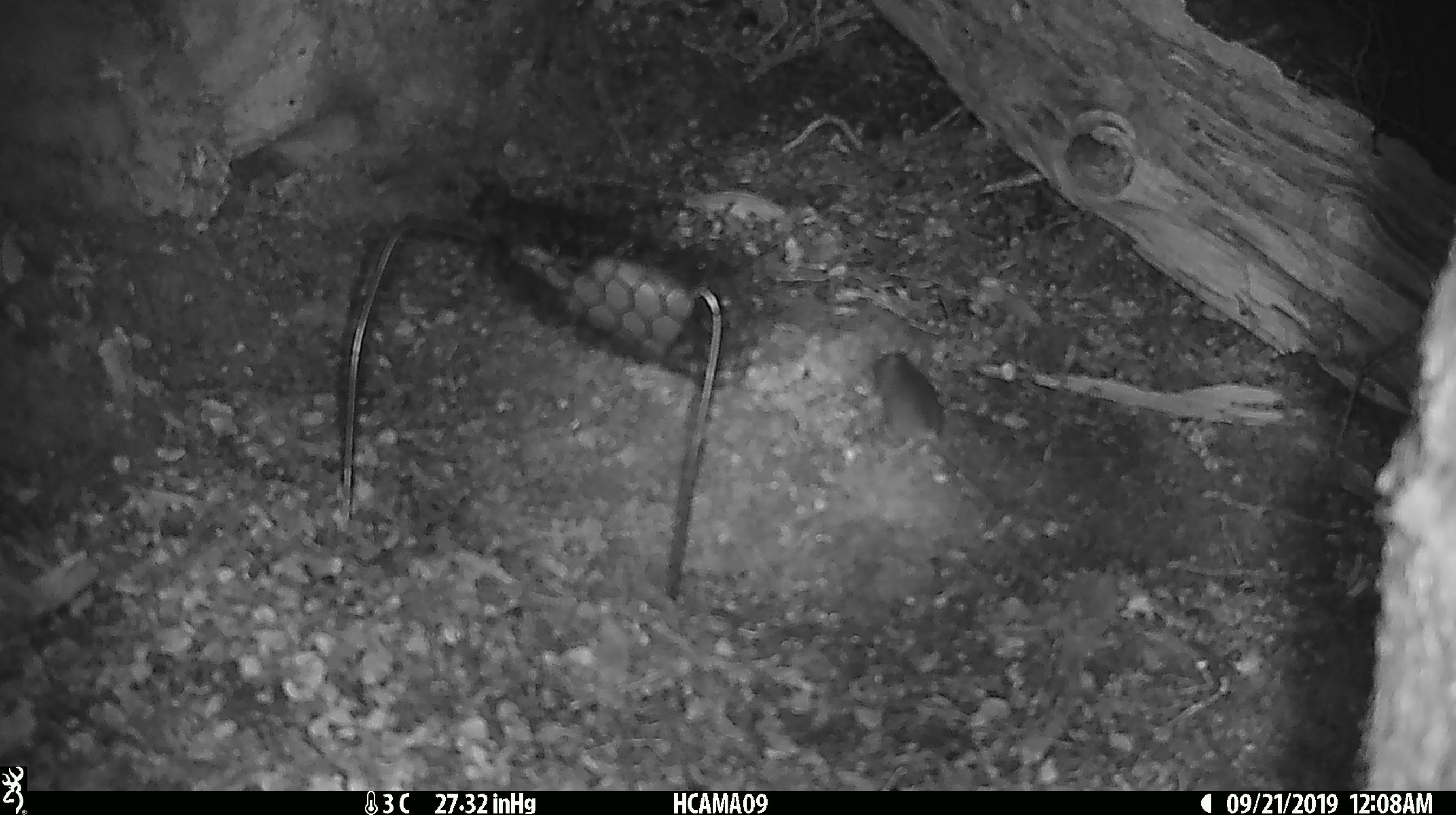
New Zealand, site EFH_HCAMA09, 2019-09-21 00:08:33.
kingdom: Animalia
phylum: Chordata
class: Mammalia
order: Rodentia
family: Muridae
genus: Mus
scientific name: Mus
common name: mouse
Mouse (Mus).